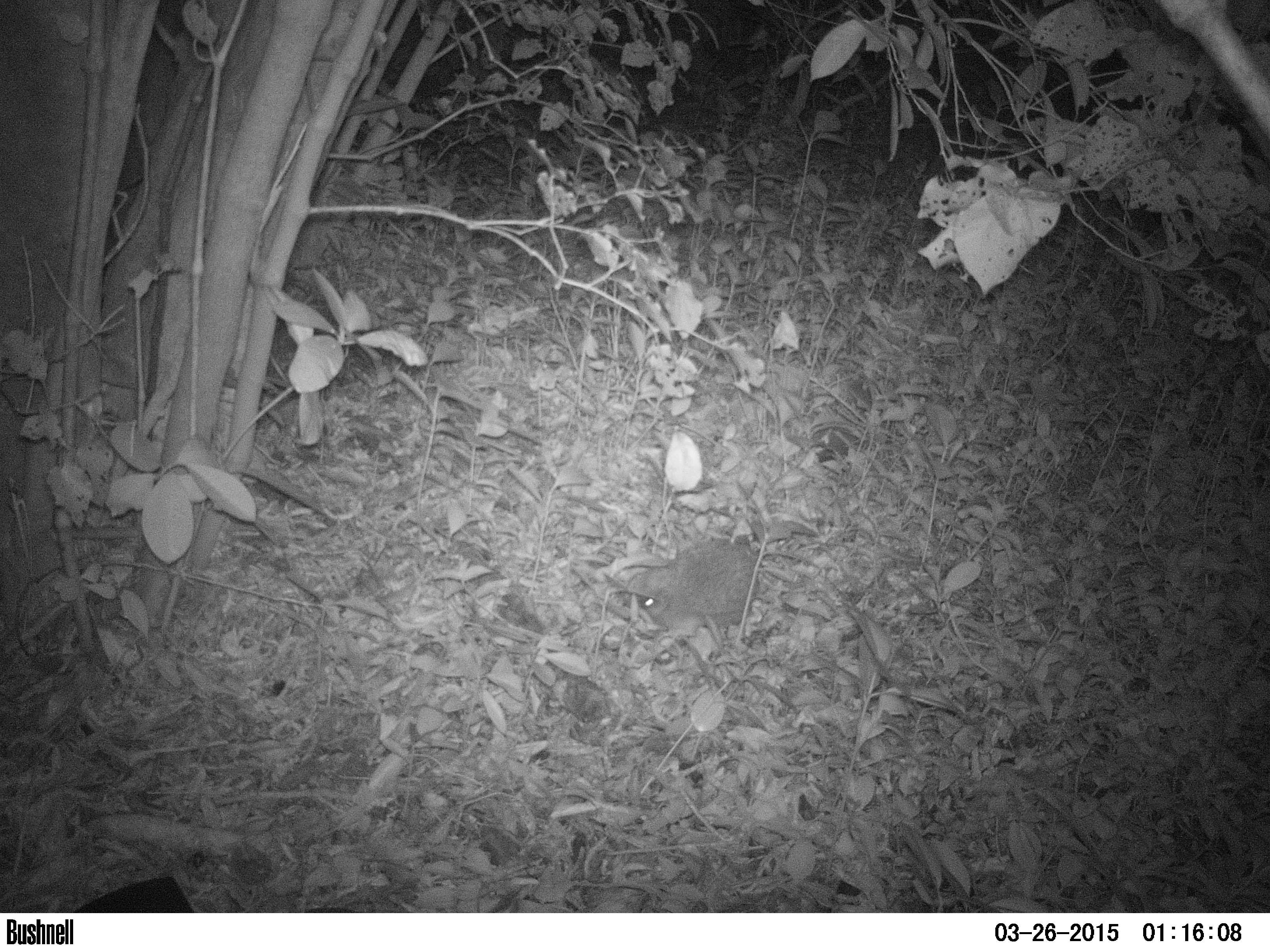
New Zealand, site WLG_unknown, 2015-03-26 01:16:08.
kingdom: Animalia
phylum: Chordata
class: Mammalia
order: Eulipotyphla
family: Erinaceidae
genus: Erinaceus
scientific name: Erinaceus europaeus europaeus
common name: european hedgehog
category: hedgehog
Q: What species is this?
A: Hedgehog (european hedgehog) (Erinaceus europaeus europaeus).